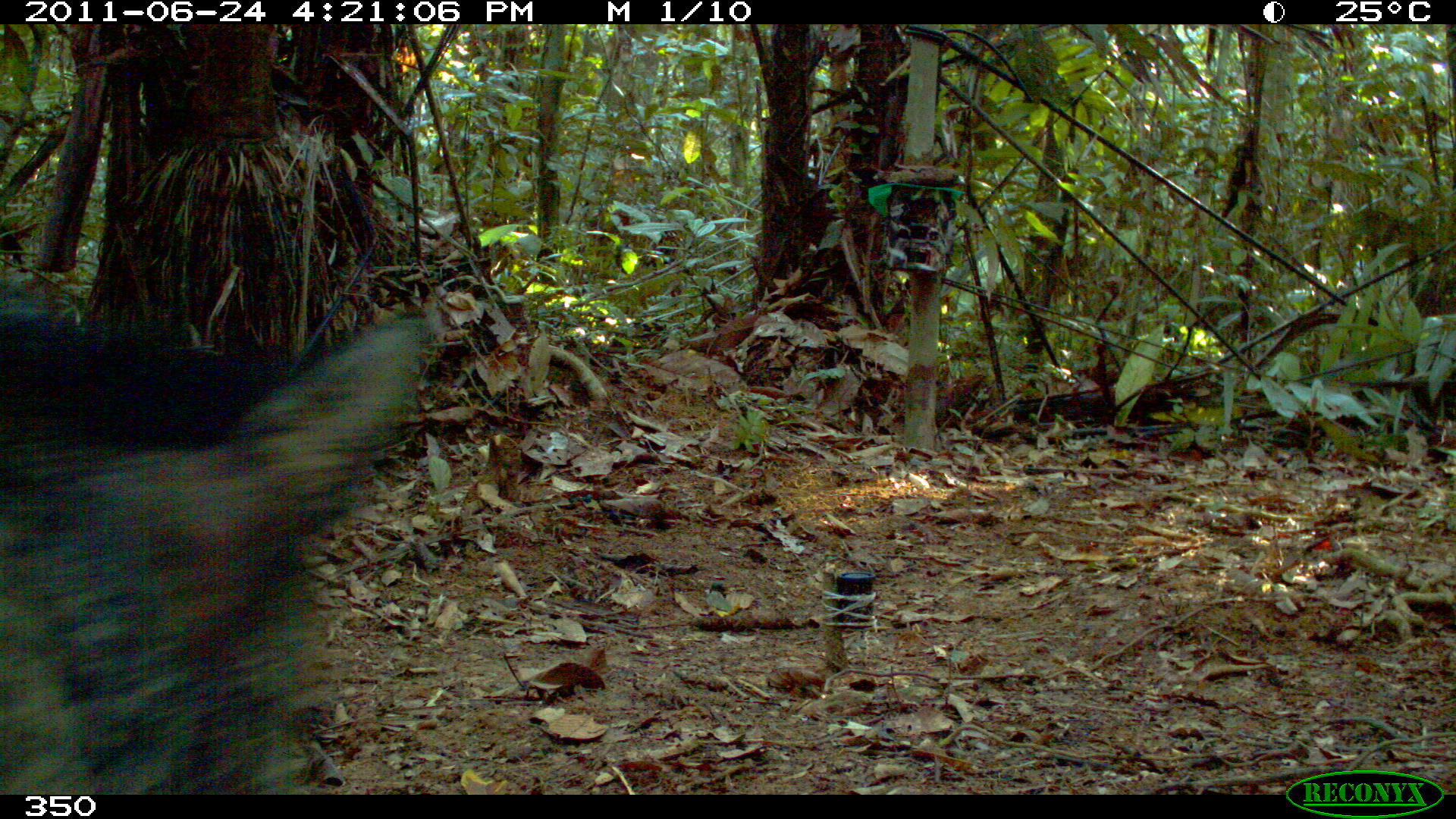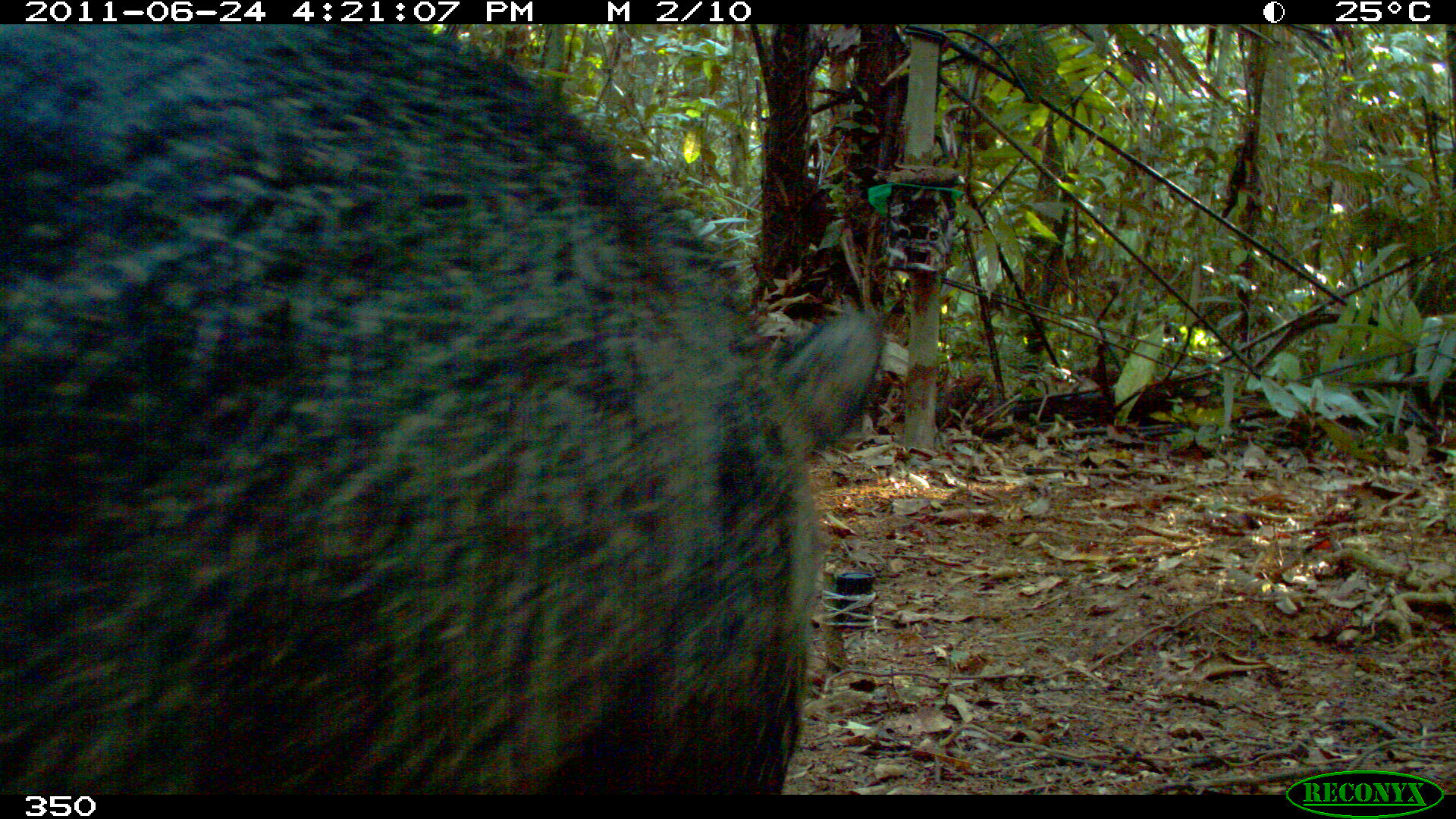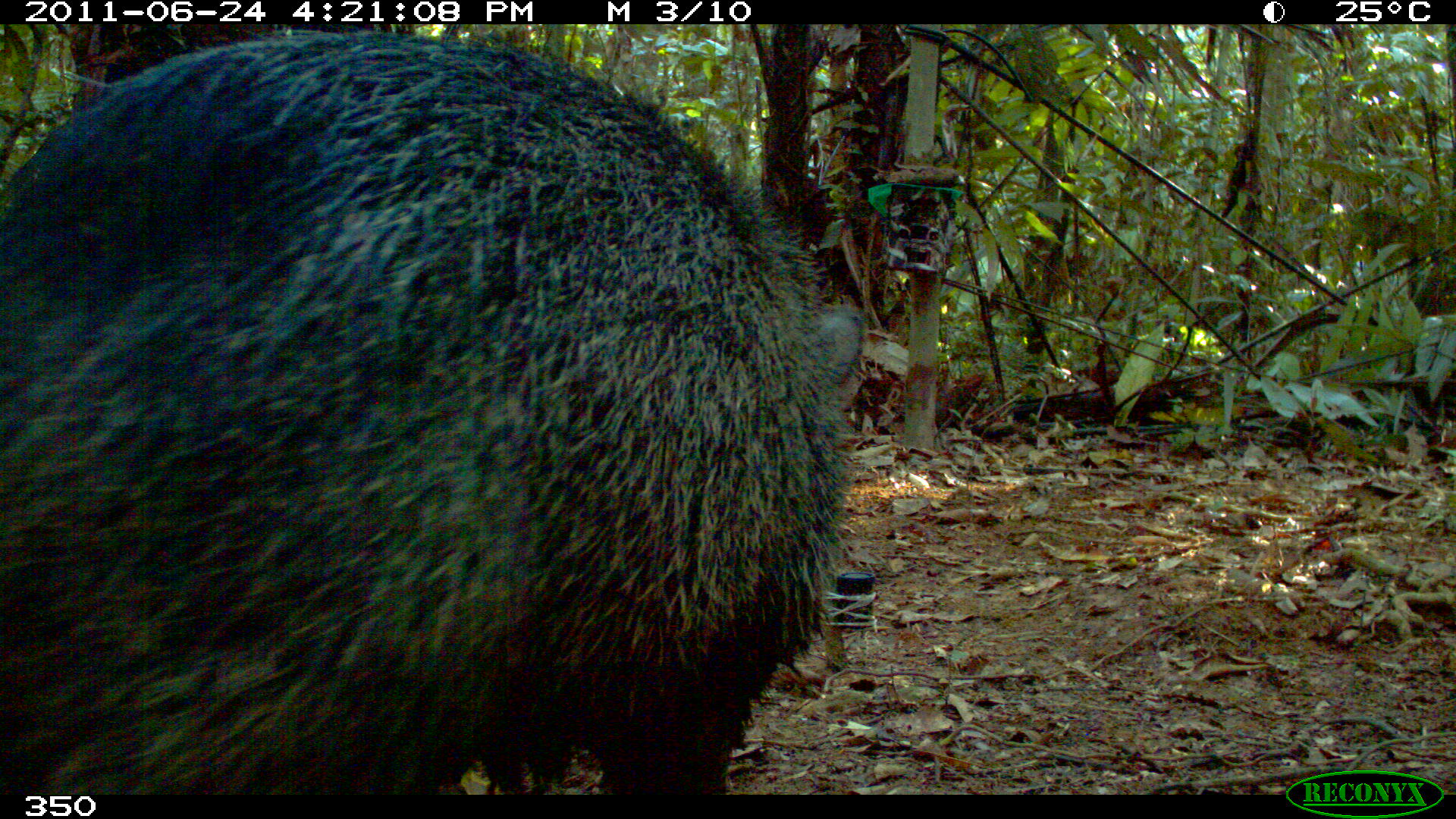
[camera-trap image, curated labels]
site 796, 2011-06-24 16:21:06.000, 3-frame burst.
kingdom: Animalia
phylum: Chordata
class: Mammalia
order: Artiodactyla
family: Tayassuidae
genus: Pecari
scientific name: Pecari tajacu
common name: collared peccary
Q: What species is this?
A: Pecari tajacu (collared peccary).